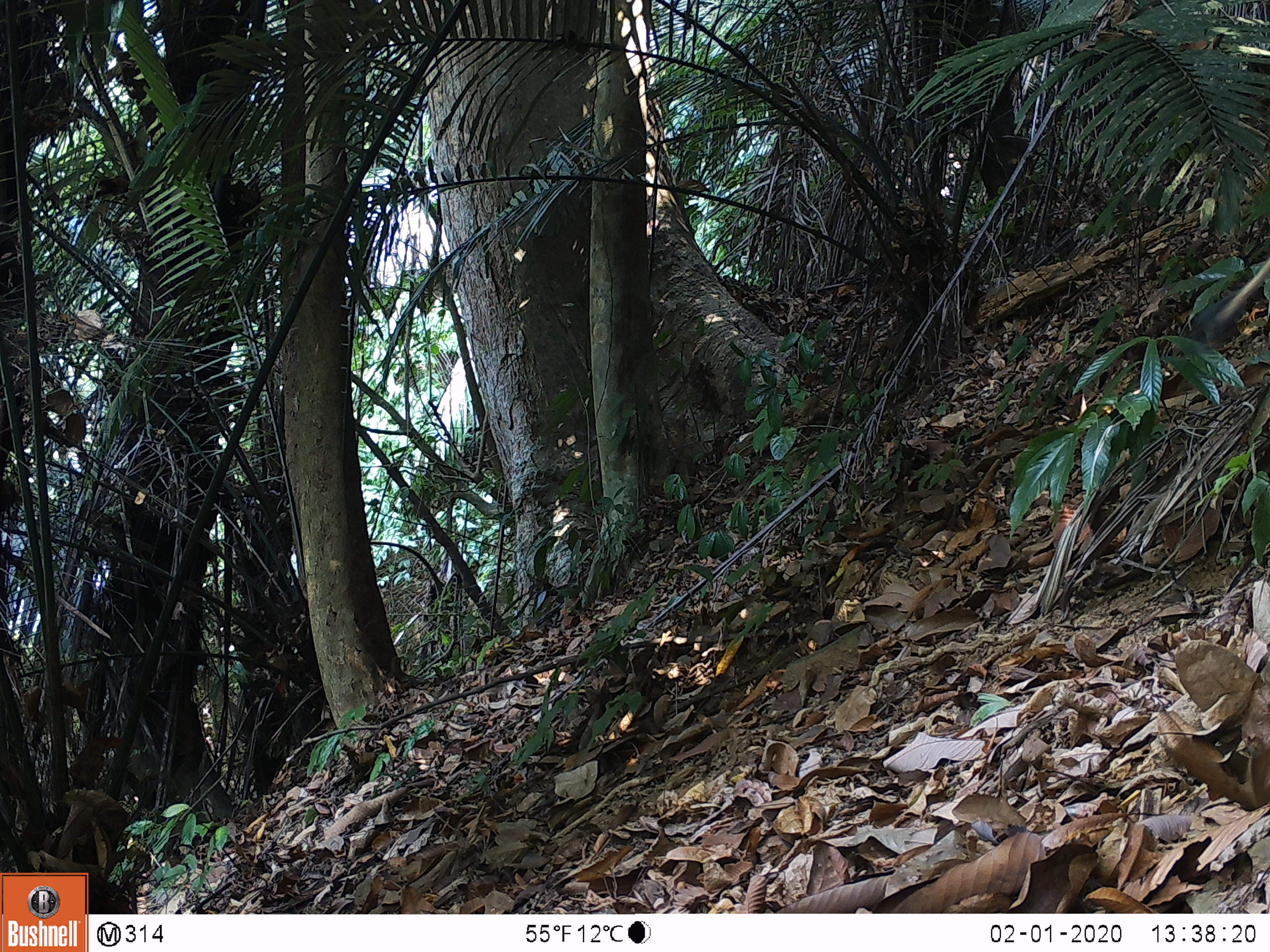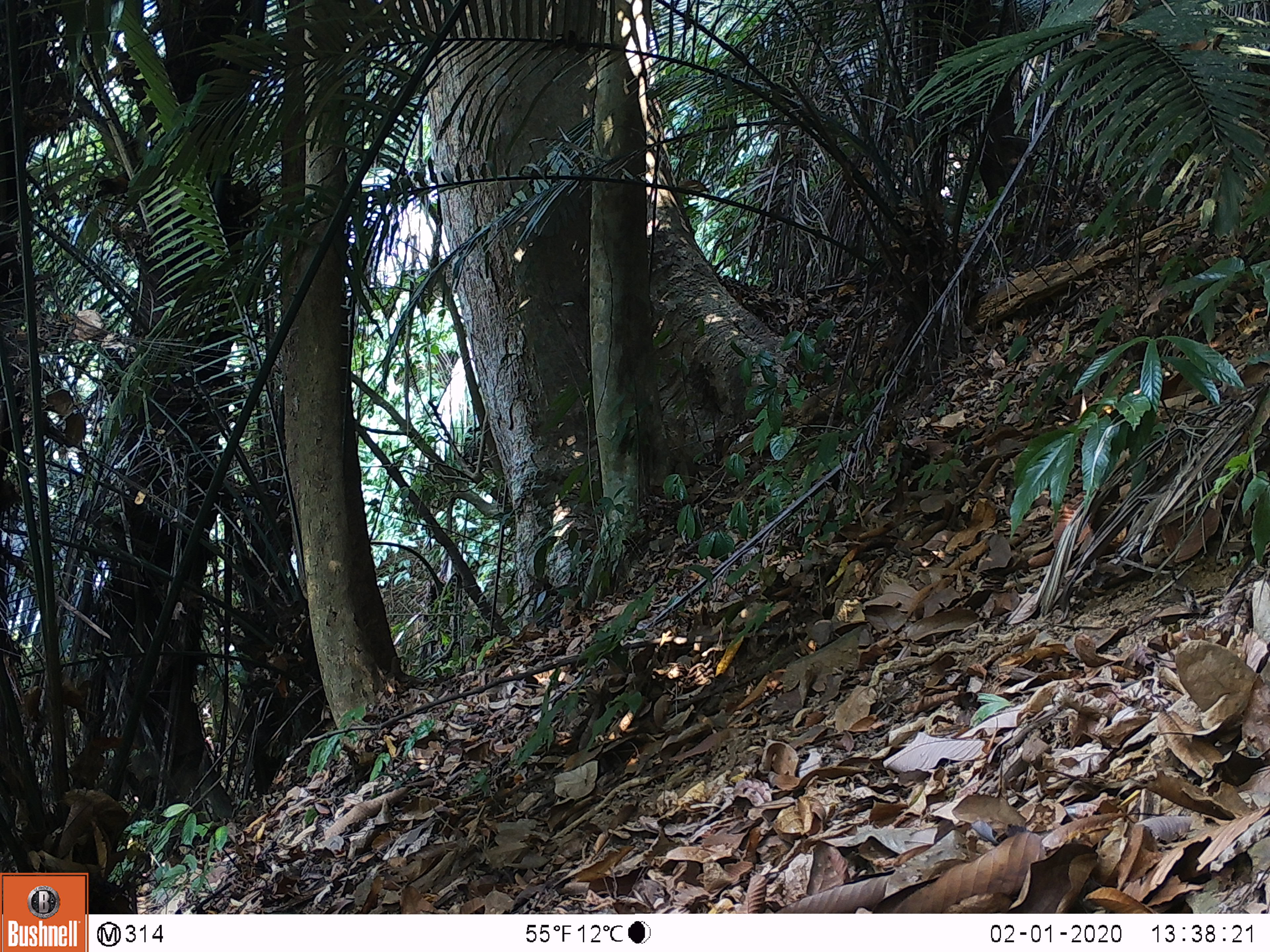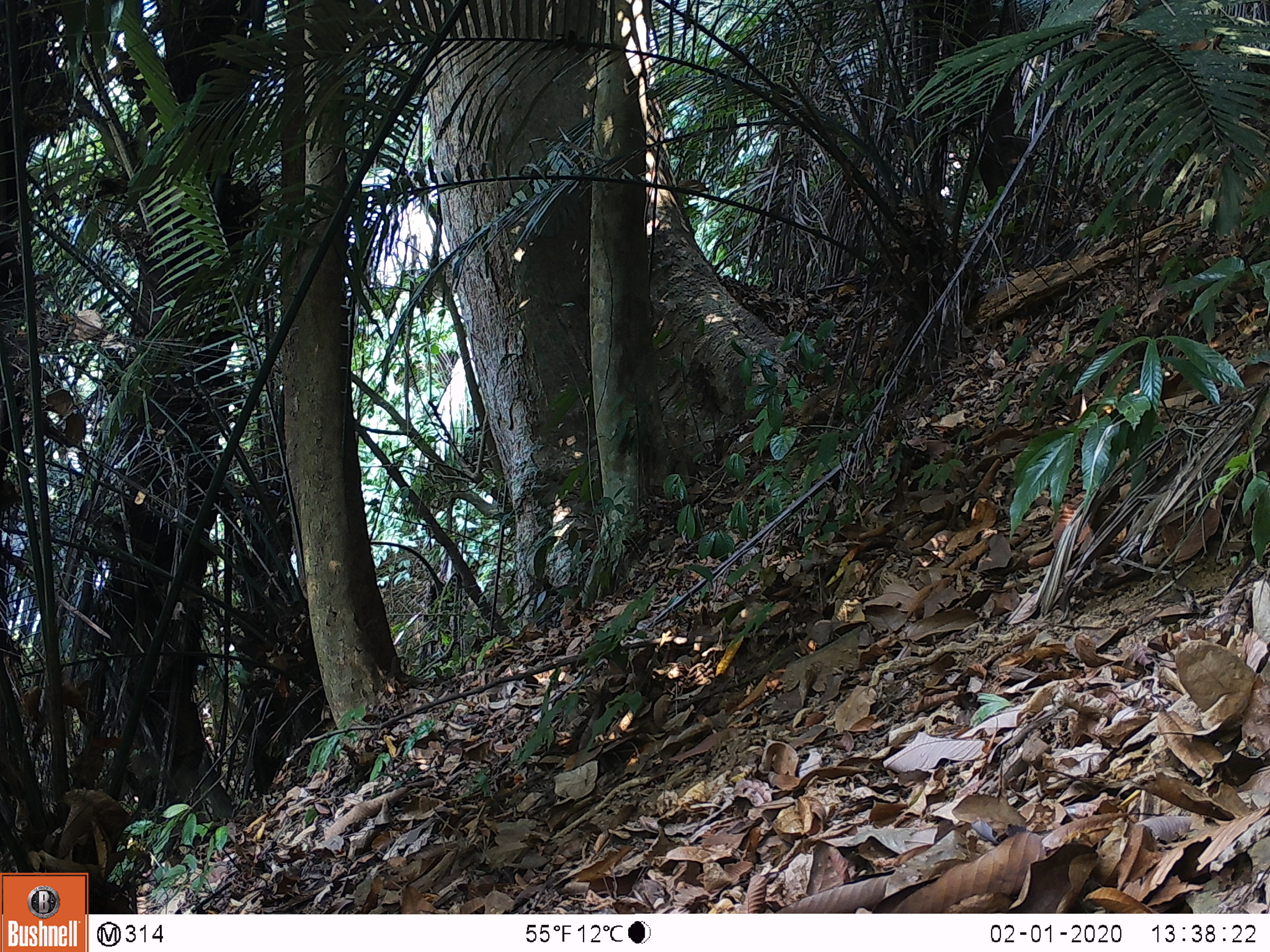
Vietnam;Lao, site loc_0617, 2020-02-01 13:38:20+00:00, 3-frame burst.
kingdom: Animalia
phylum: Chordata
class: Mammalia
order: Artiodactyla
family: Suidae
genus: Sus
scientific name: Sus scrofa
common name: eurasian wild pig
Eurasian wild pig (Sus scrofa). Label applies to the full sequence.